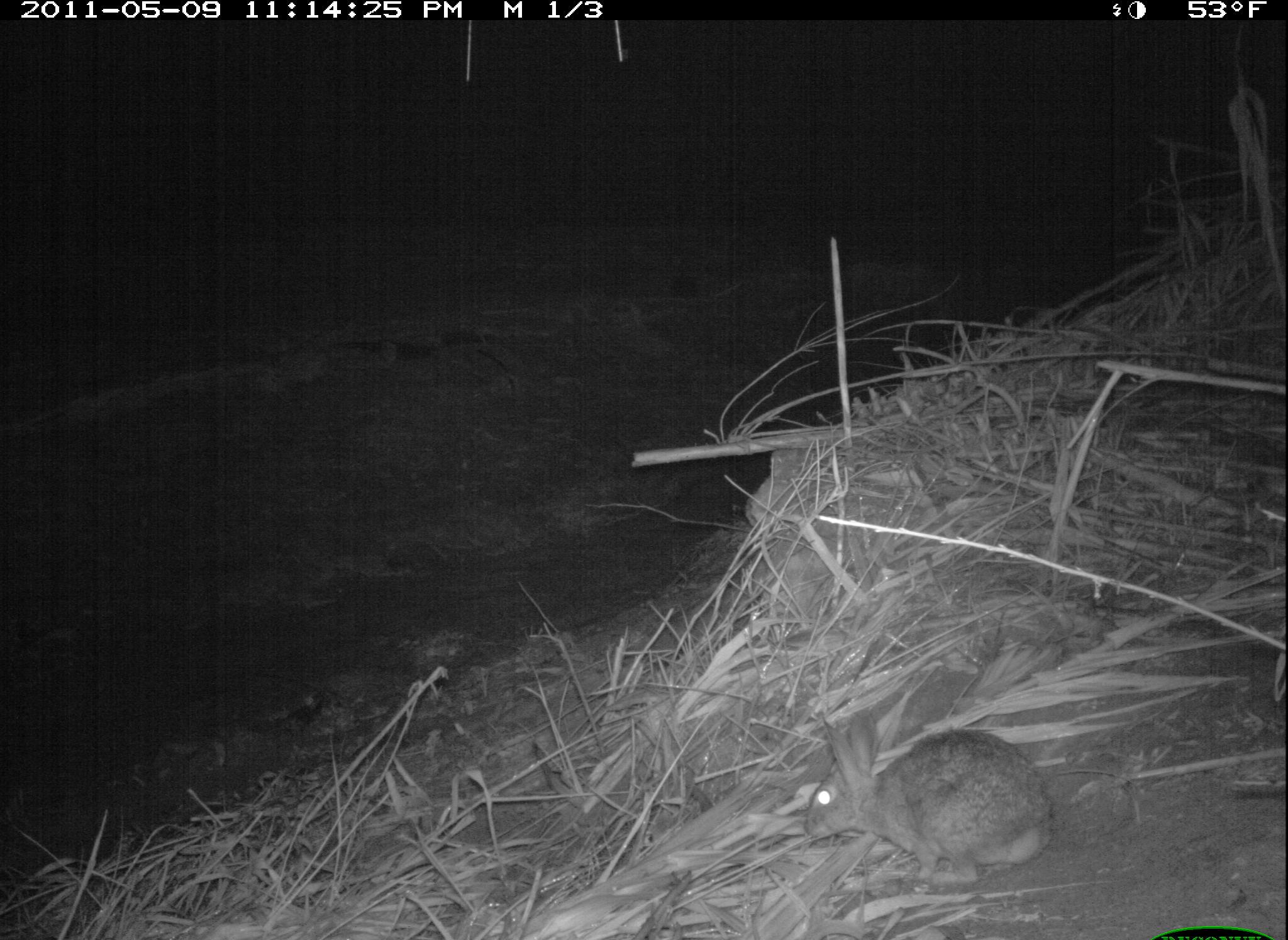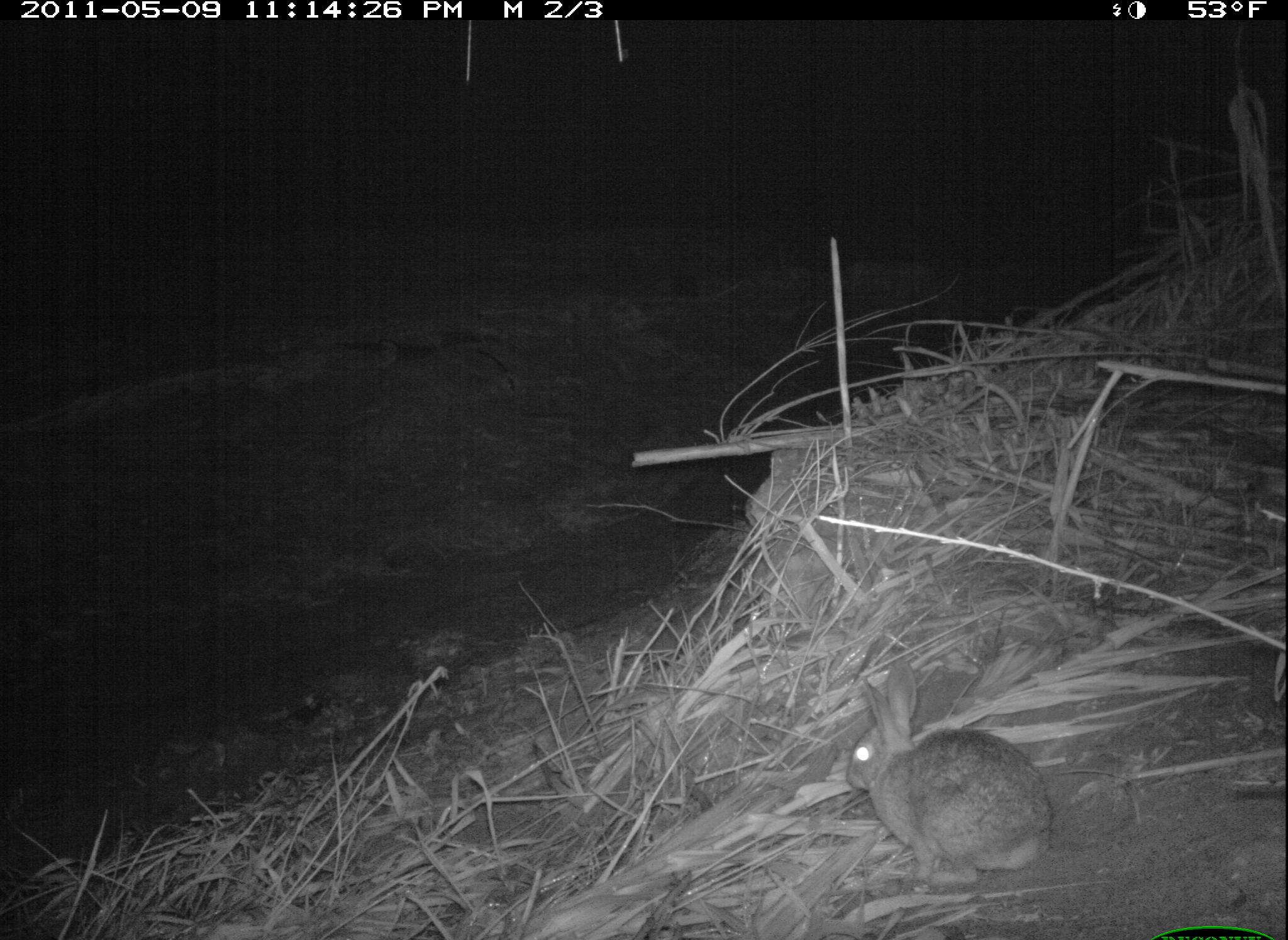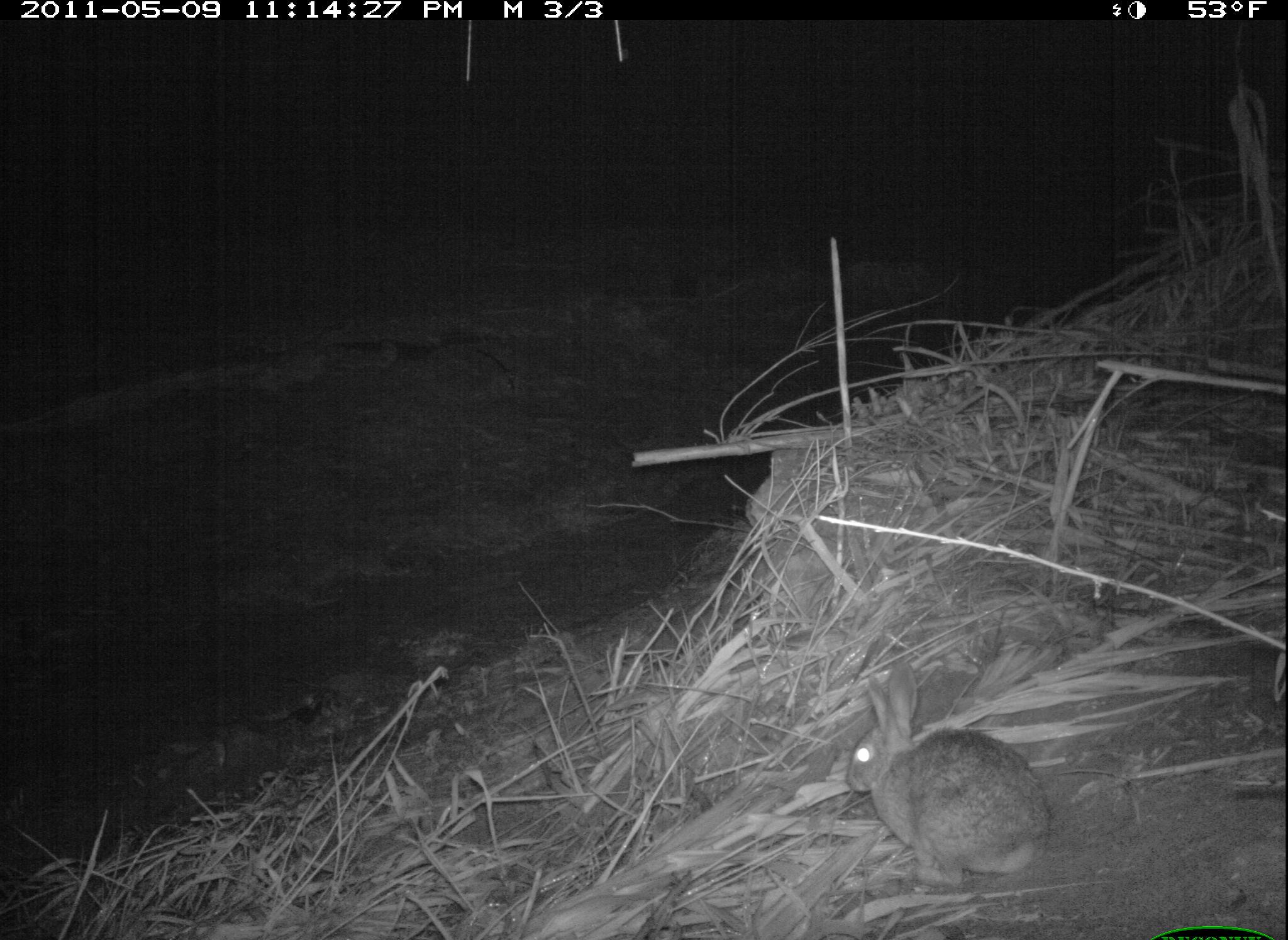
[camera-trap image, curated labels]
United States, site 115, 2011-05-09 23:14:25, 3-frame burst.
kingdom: Animalia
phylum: Chordata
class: Mammalia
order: Lagomorpha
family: Leporidae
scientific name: Leporidae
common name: rabbits and hares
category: rabbit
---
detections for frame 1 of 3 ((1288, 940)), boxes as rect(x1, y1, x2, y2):
rabbit: rect(805, 699, 1067, 889)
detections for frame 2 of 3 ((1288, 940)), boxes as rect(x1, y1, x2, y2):
rabbit: rect(842, 659, 1058, 894)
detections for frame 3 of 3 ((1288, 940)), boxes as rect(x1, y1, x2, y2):
rabbit: rect(845, 651, 1064, 892)